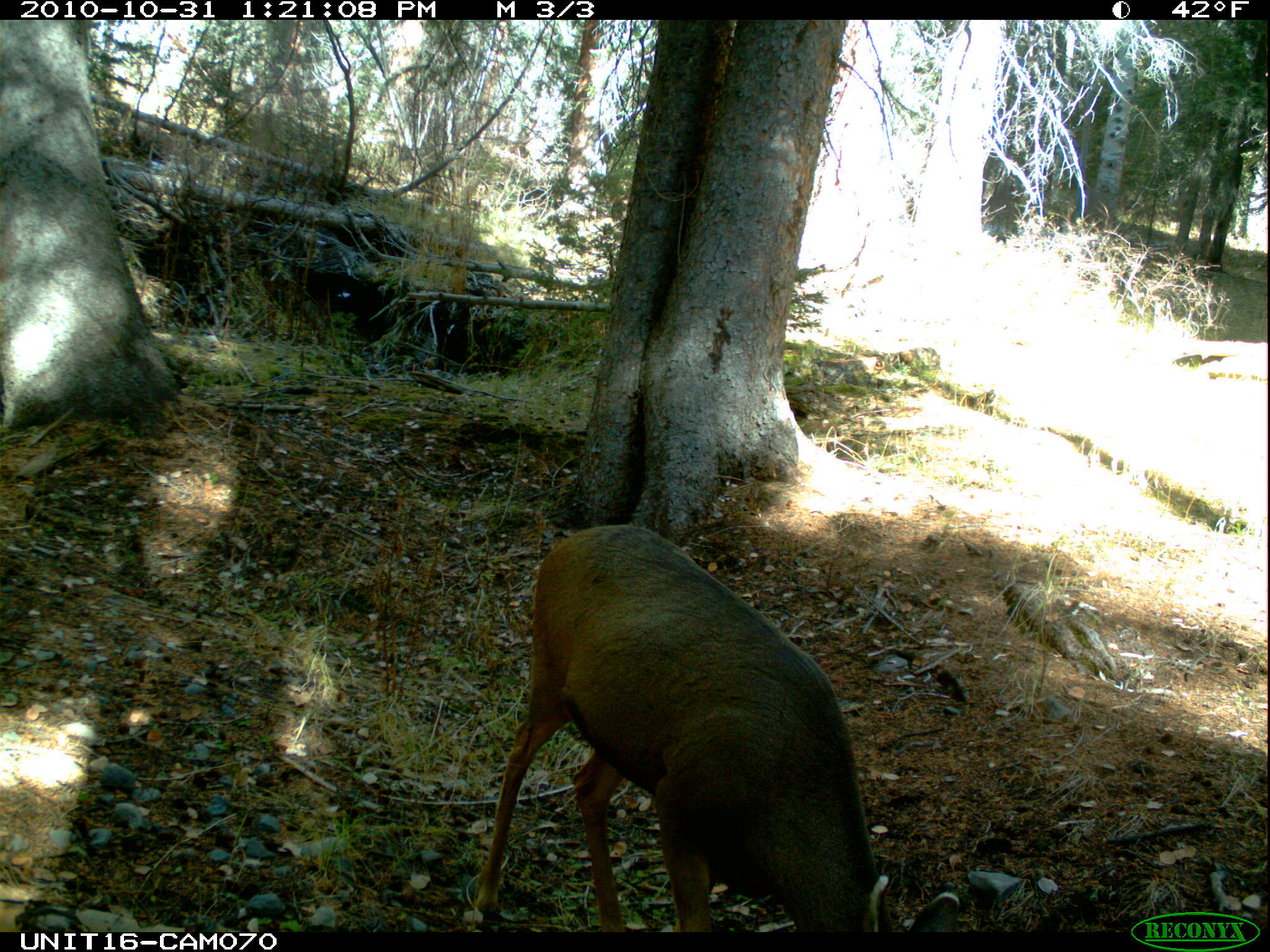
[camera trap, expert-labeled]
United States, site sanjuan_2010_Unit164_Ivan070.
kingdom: Animalia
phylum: Chordata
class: Mammalia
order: Artiodactyla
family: Cervidae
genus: Odocoileus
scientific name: Odocoileus hemionus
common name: mule deer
Odocoileus hemionus (mule deer).